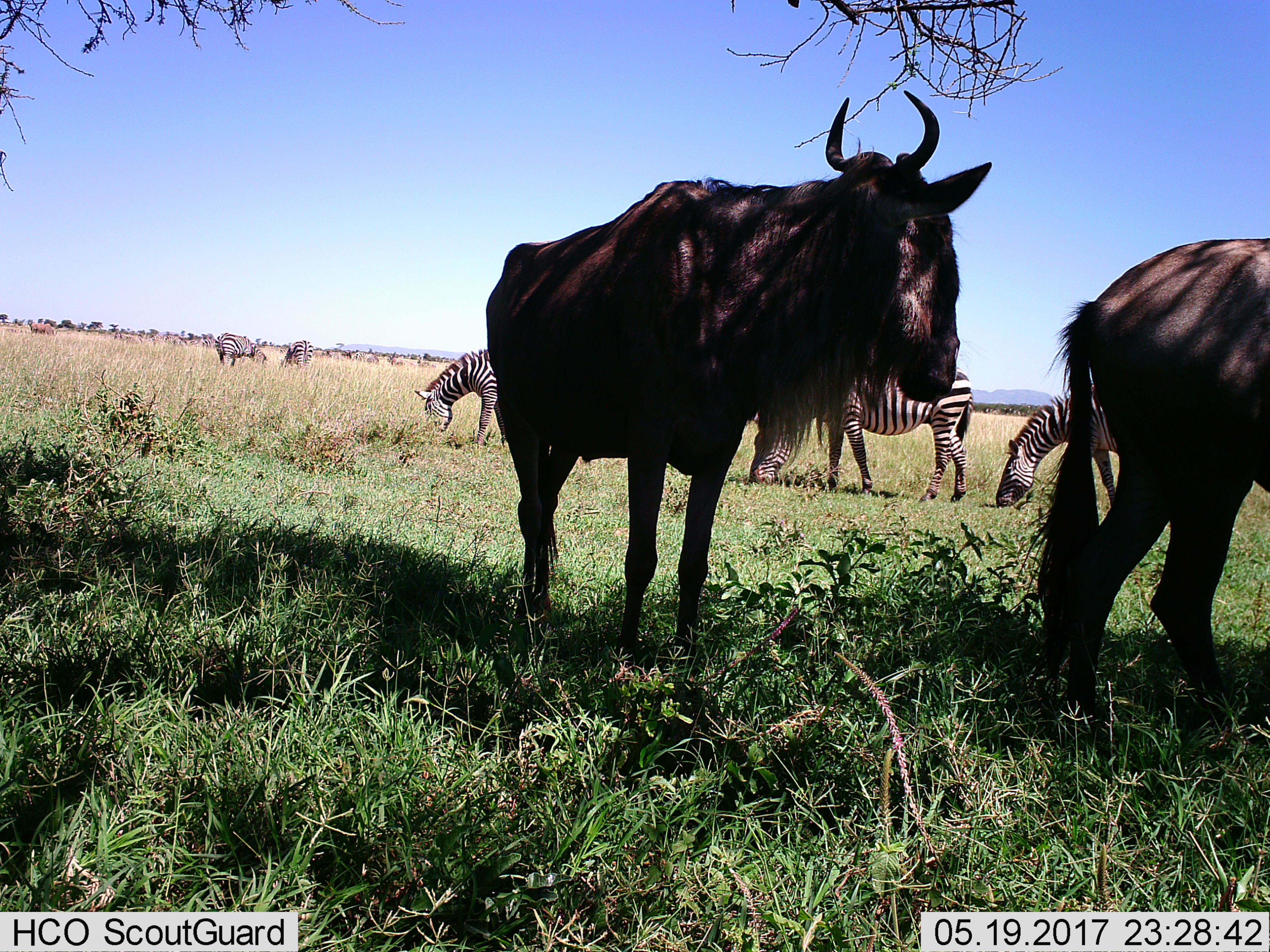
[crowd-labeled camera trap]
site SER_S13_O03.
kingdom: Animalia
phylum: Chordata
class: Mammalia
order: Artiodactyla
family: Bovidae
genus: Connochaetes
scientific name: Connochaetes taurinus taurinus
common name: blue wildebeest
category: wildebeestblue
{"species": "wildebeestblue (blue wildebeest) (Connochaetes taurinus taurinus)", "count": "2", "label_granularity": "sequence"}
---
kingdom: Animalia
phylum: Chordata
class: Mammalia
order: Perissodactyla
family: Equidae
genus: Equus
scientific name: Equus quagga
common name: plains zebra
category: zebraplains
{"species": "zebraplains (plains zebra) (Equus quagga)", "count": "5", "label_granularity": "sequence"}